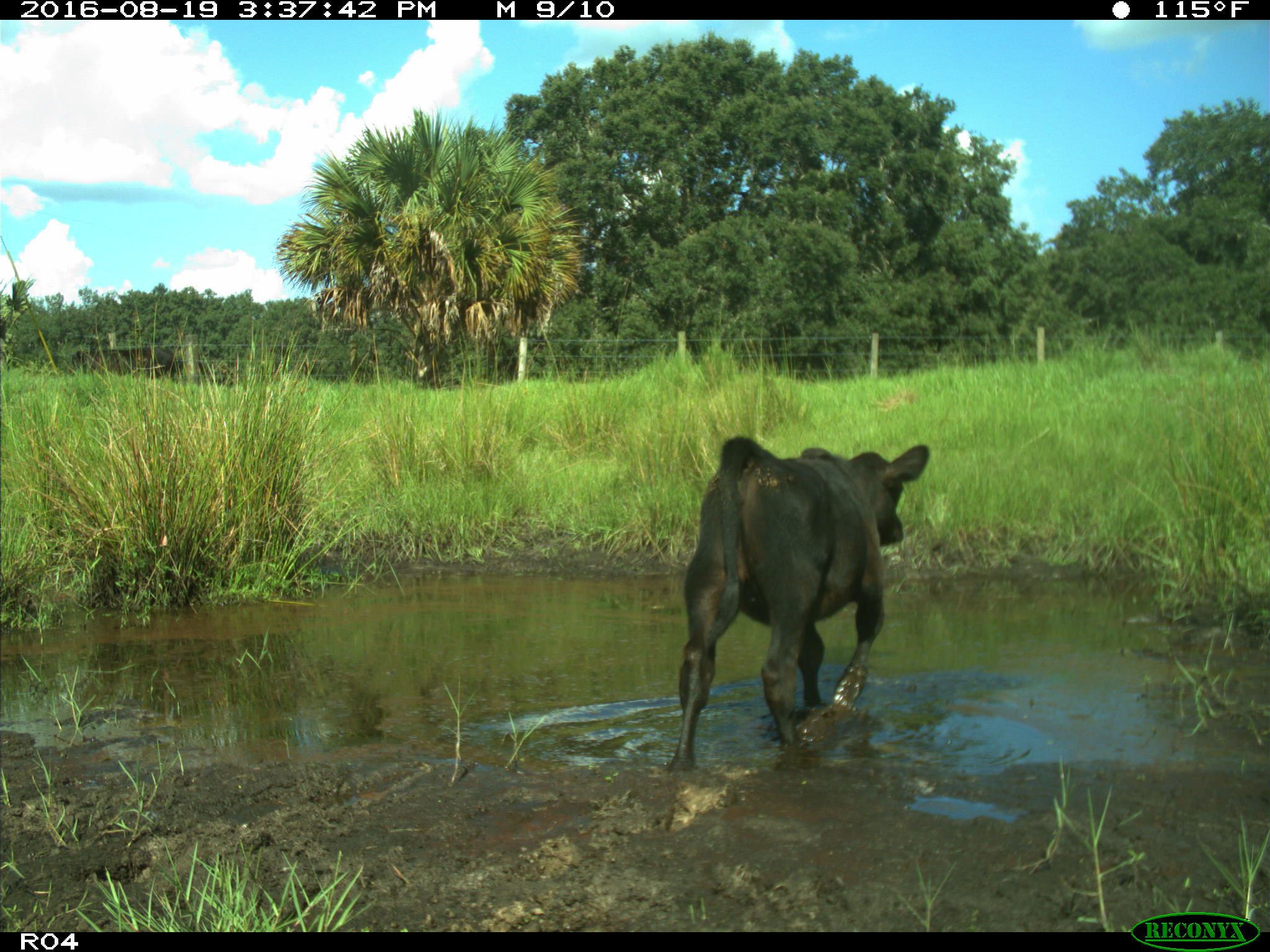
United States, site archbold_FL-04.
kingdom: Animalia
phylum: Chordata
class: Mammalia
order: Artiodactyla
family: Bovidae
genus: Bos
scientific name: Bos taurus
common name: domestic cow